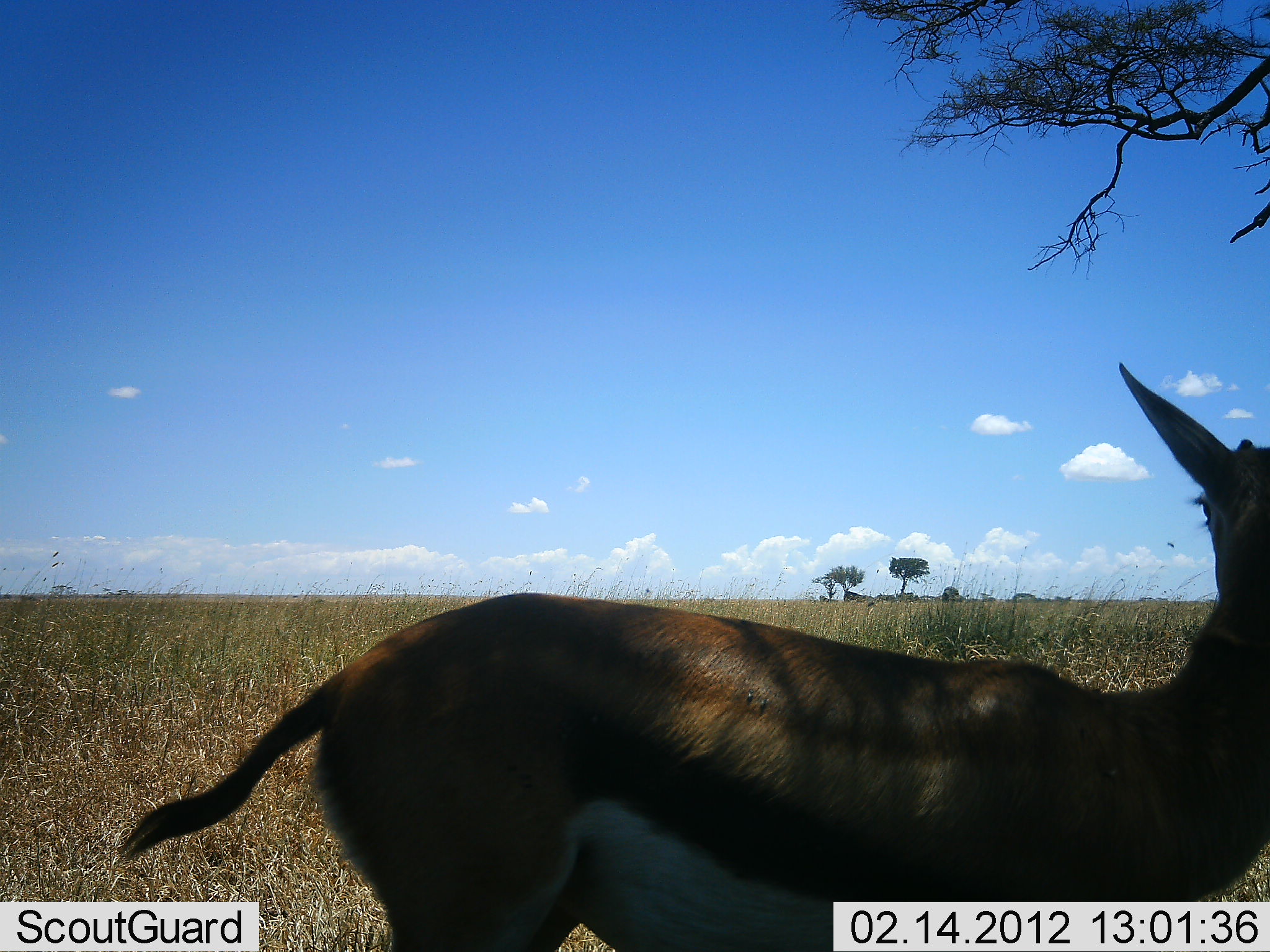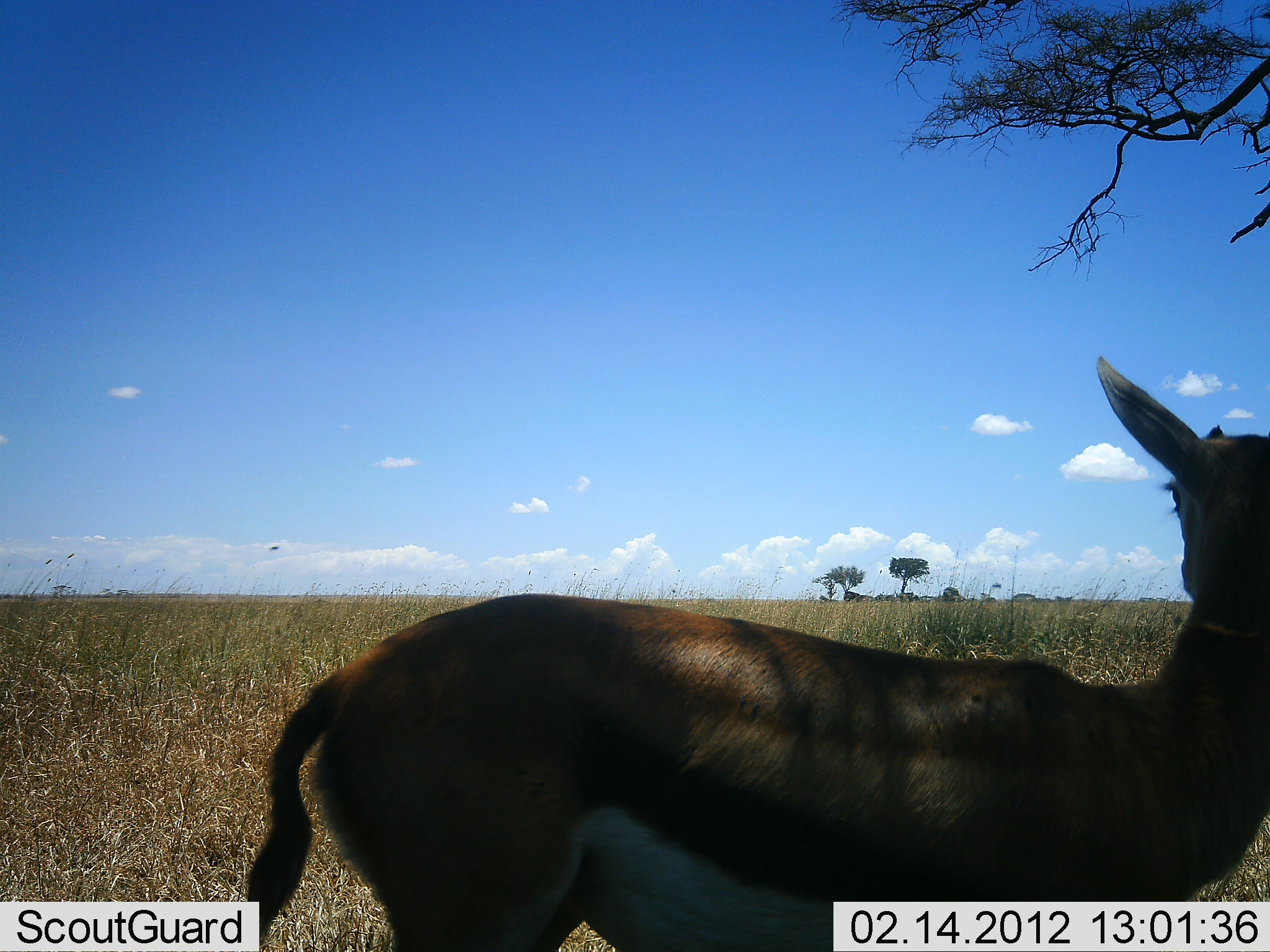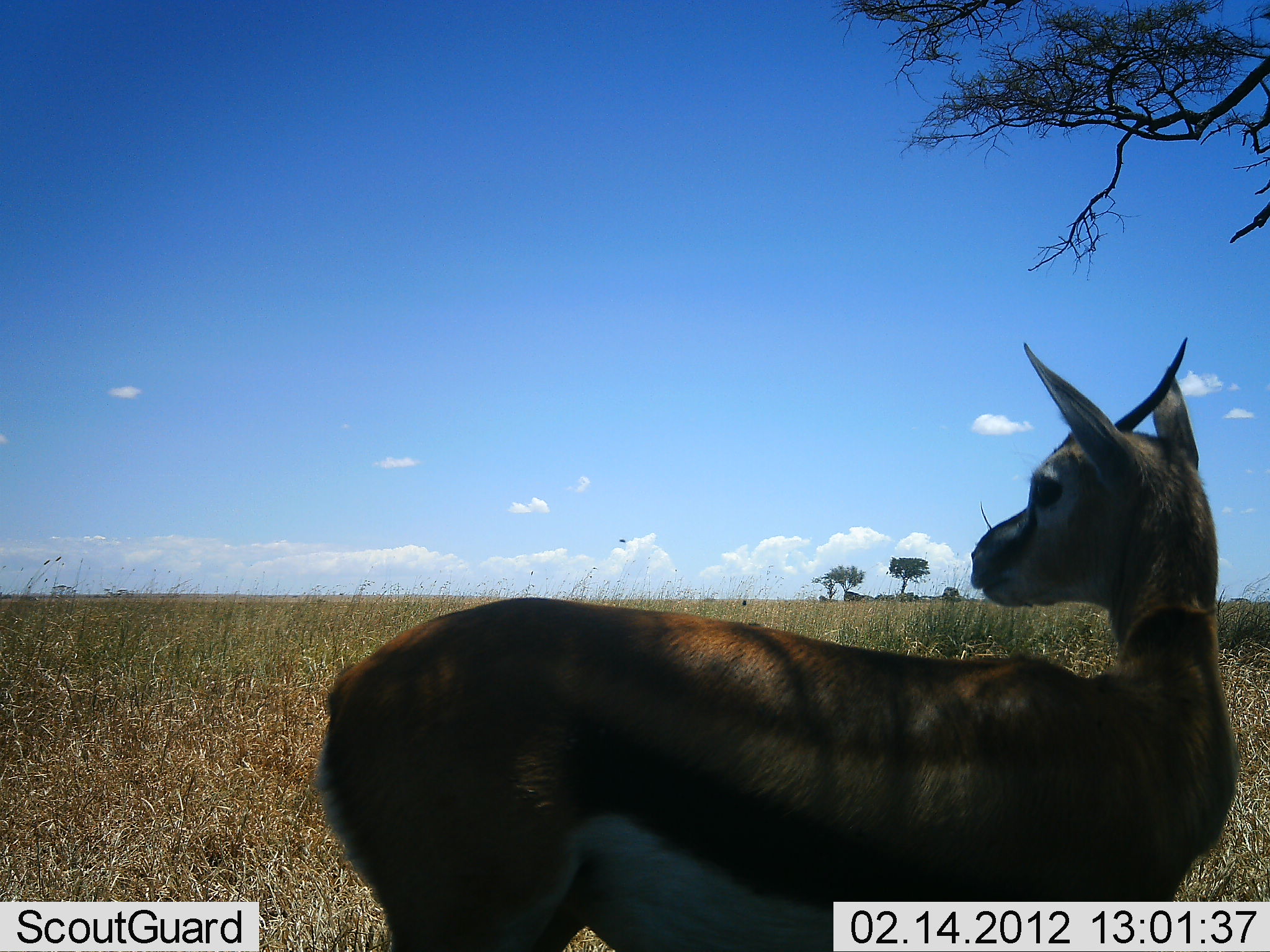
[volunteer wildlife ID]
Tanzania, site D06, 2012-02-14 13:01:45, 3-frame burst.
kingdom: Animalia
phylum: Chordata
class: Mammalia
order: Artiodactyla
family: Bovidae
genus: Eudorcas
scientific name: Eudorcas thomsonii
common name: thomson's gazelle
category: gazellethomsons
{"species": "gazellethomsons (thomson's gazelle) (Eudorcas thomsonii)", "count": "1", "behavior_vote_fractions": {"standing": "96%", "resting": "0%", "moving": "7%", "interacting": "0%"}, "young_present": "4%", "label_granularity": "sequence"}